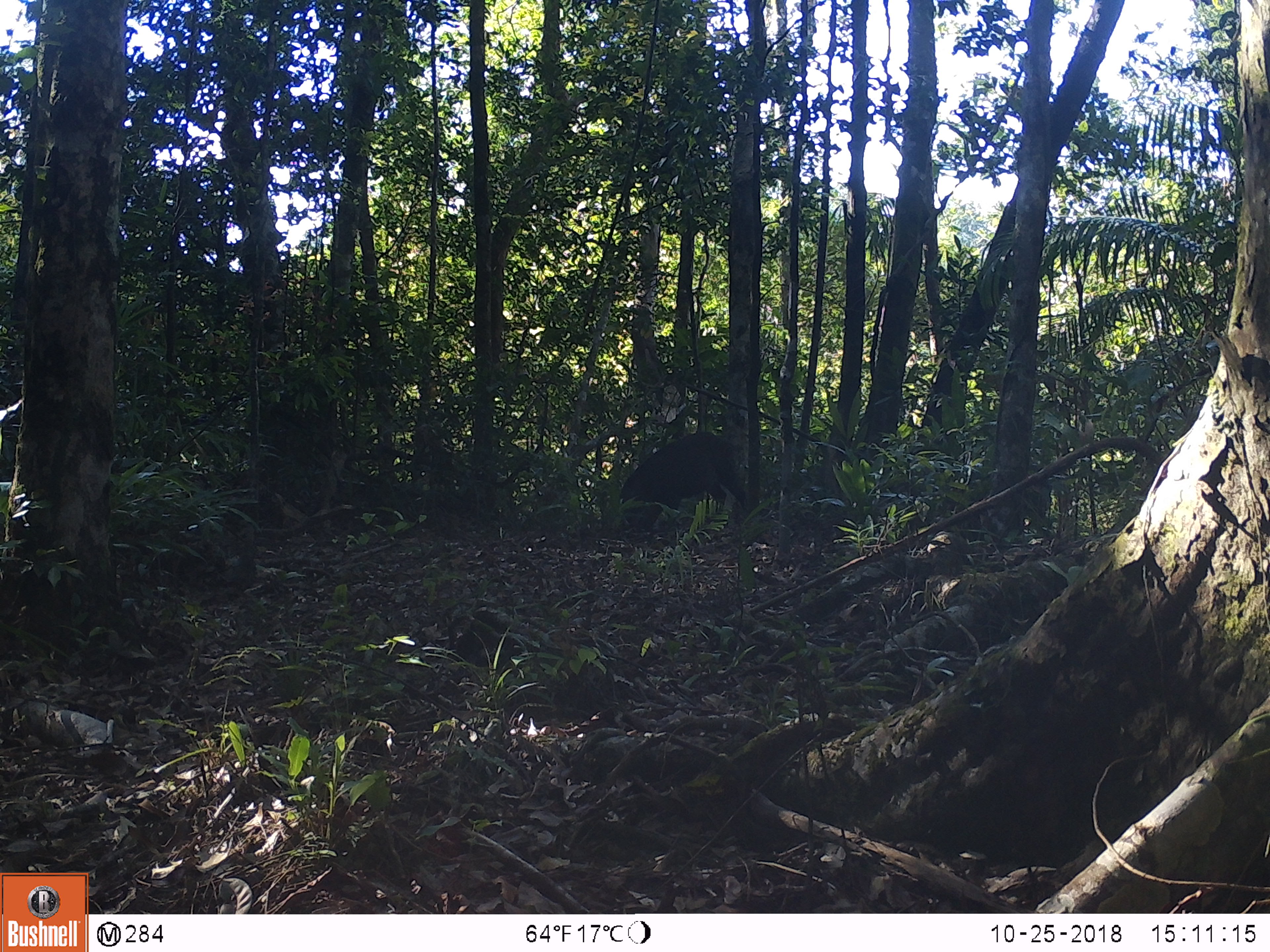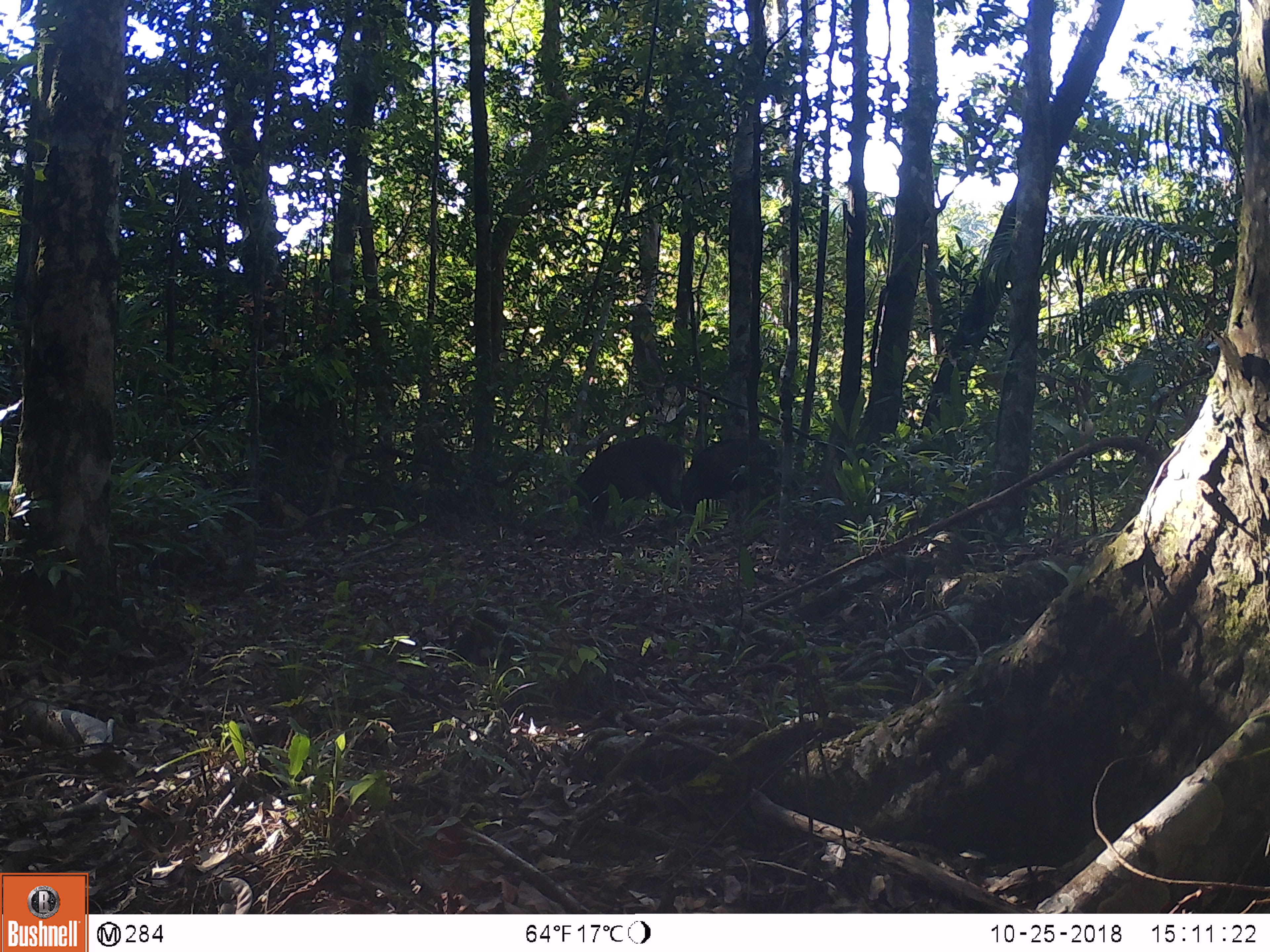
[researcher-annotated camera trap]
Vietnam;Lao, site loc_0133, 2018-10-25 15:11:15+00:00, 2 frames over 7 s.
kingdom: Animalia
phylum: Chordata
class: Mammalia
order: Artiodactyla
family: Suidae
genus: Sus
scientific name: Sus scrofa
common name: eurasian wild pig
Eurasian wild pig (Sus scrofa). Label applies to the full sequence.